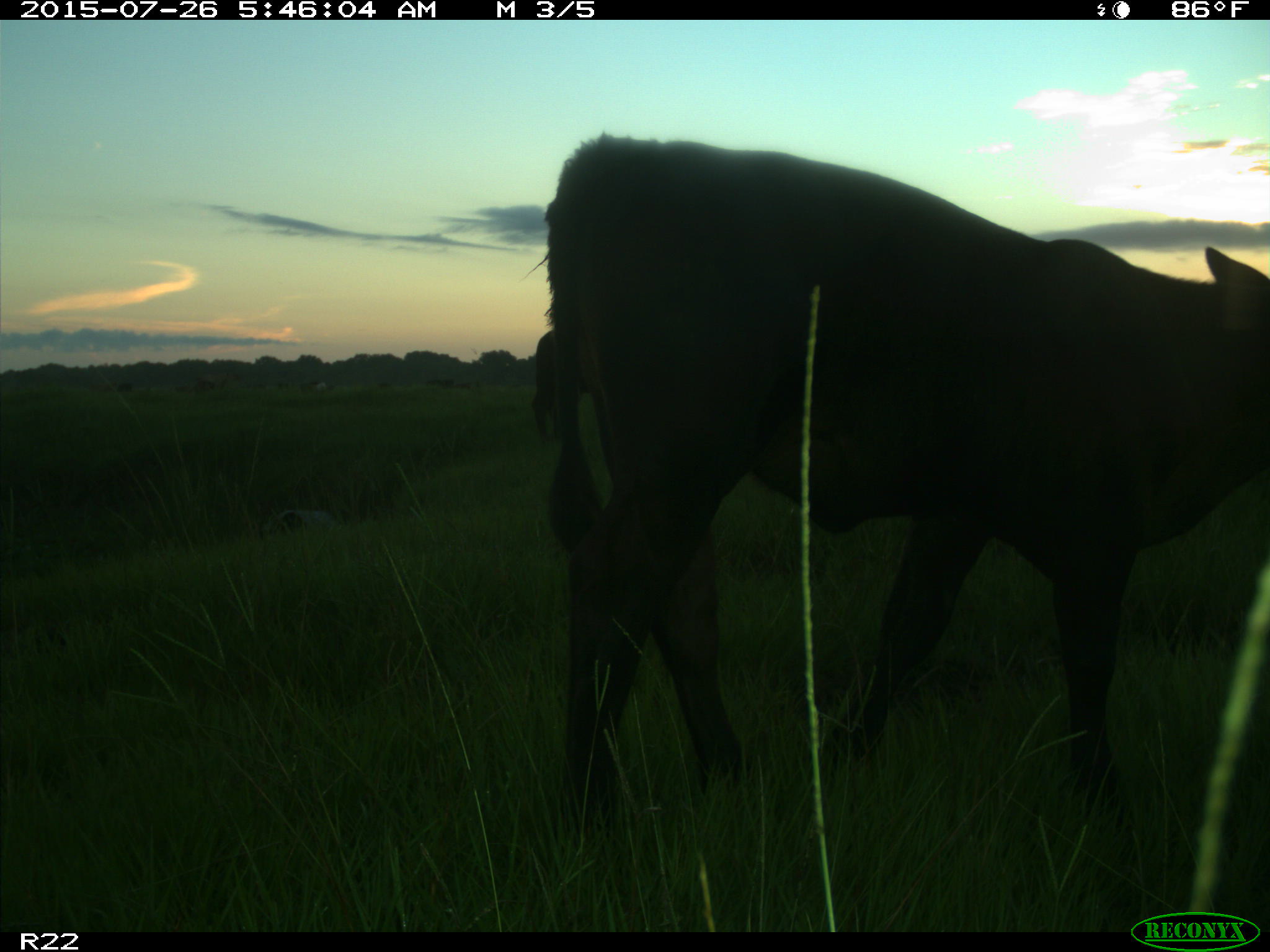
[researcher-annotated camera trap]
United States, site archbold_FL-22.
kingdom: Animalia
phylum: Chordata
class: Mammalia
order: Artiodactyla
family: Bovidae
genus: Bos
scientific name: Bos taurus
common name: domestic cow